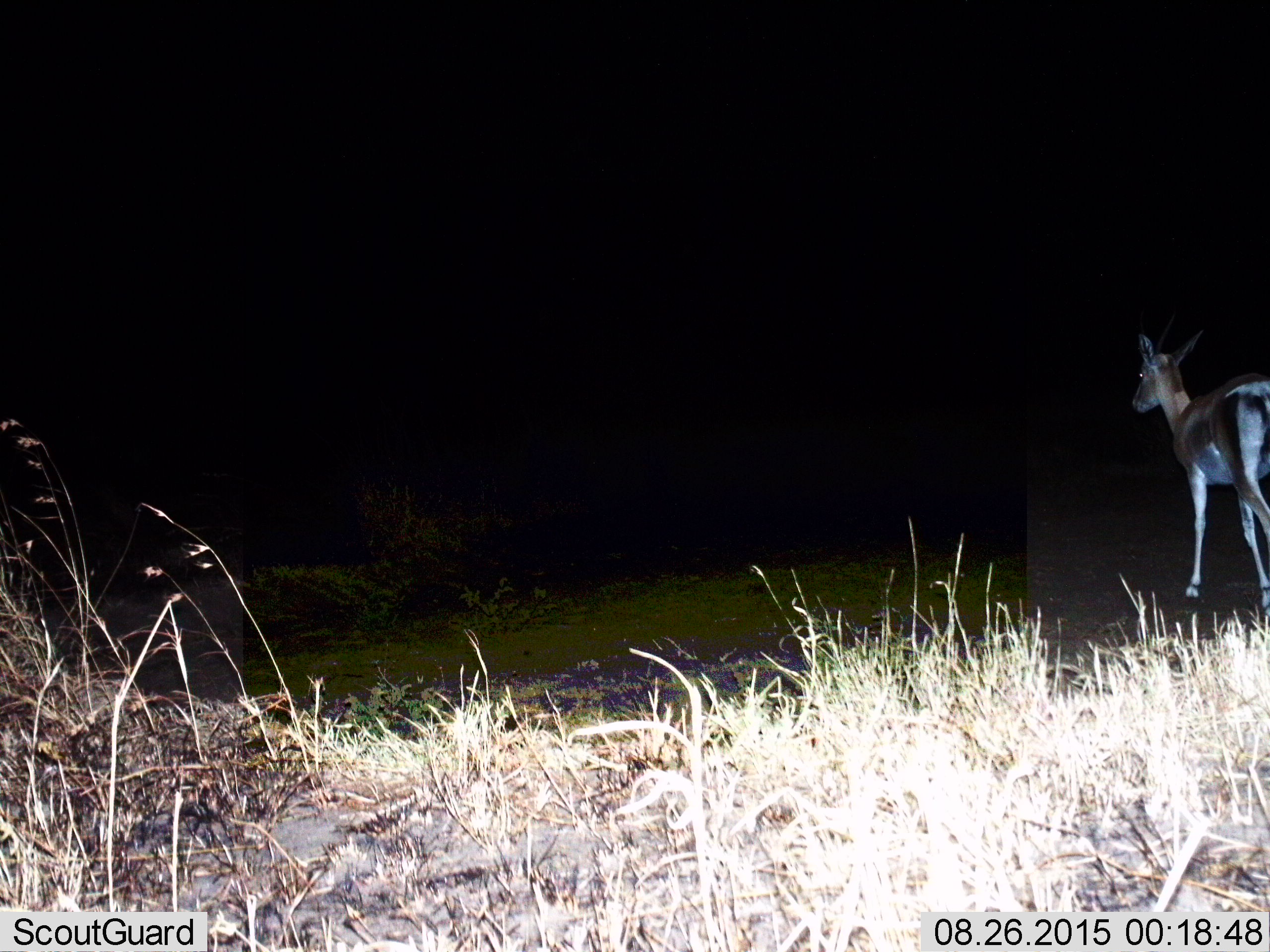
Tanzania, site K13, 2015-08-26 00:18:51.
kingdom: Animalia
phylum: Chordata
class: Mammalia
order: Artiodactyla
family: Bovidae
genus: Eudorcas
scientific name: Eudorcas thomsonii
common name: thomson's gazelle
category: gazellethomsons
Gazellethomsons (thomson's gazelle) (Eudorcas thomsonii), count 1. Behavior (volunteer vote fractions): standing 20%, resting 0%, moving 80%, interacting 0%. Young present (vote fraction): 0%. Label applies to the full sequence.